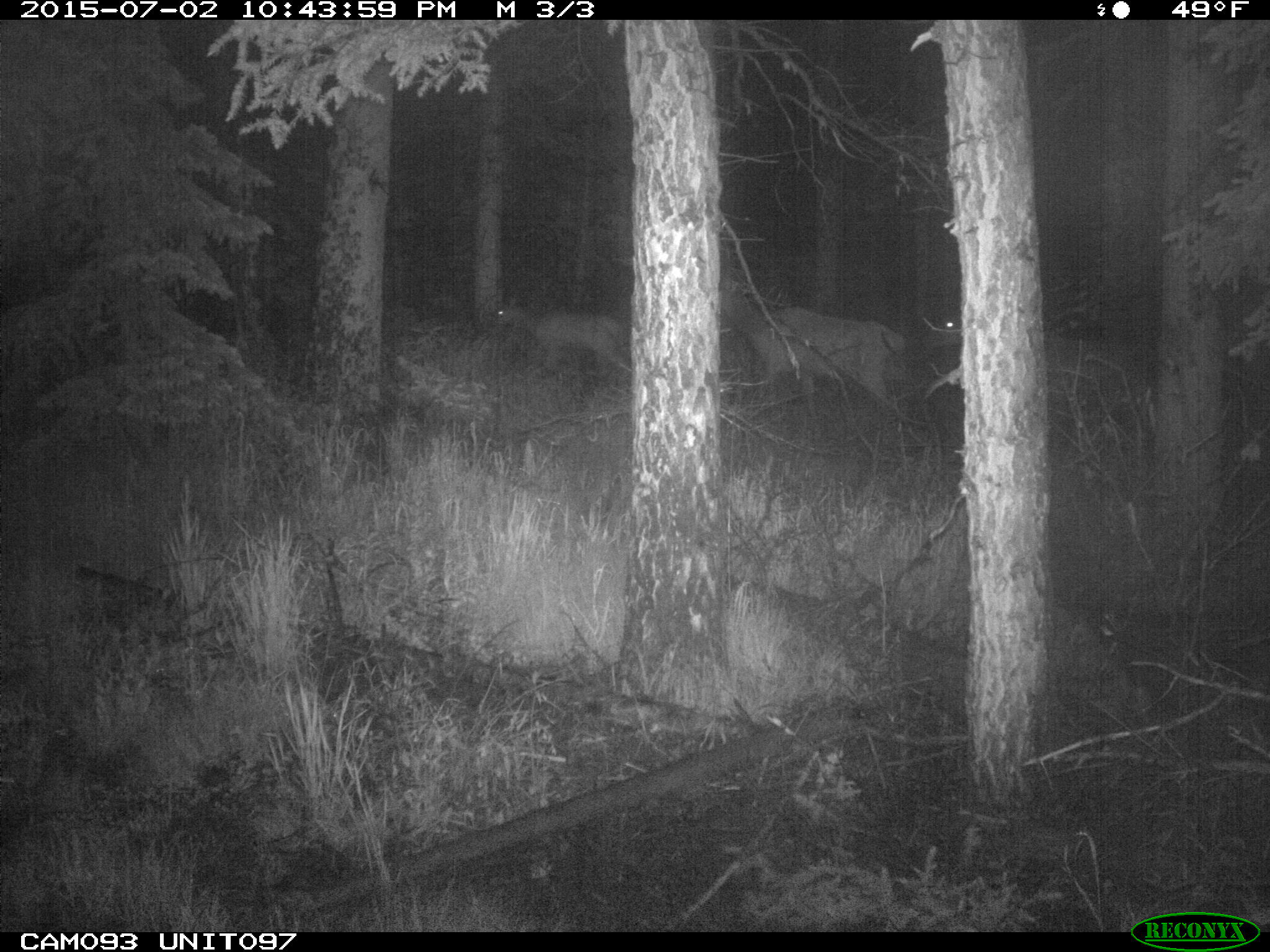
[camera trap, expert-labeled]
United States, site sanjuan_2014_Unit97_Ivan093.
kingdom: Animalia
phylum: Chordata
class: Mammalia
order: Artiodactyla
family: Cervidae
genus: Cervus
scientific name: Cervus elaphus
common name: red deer